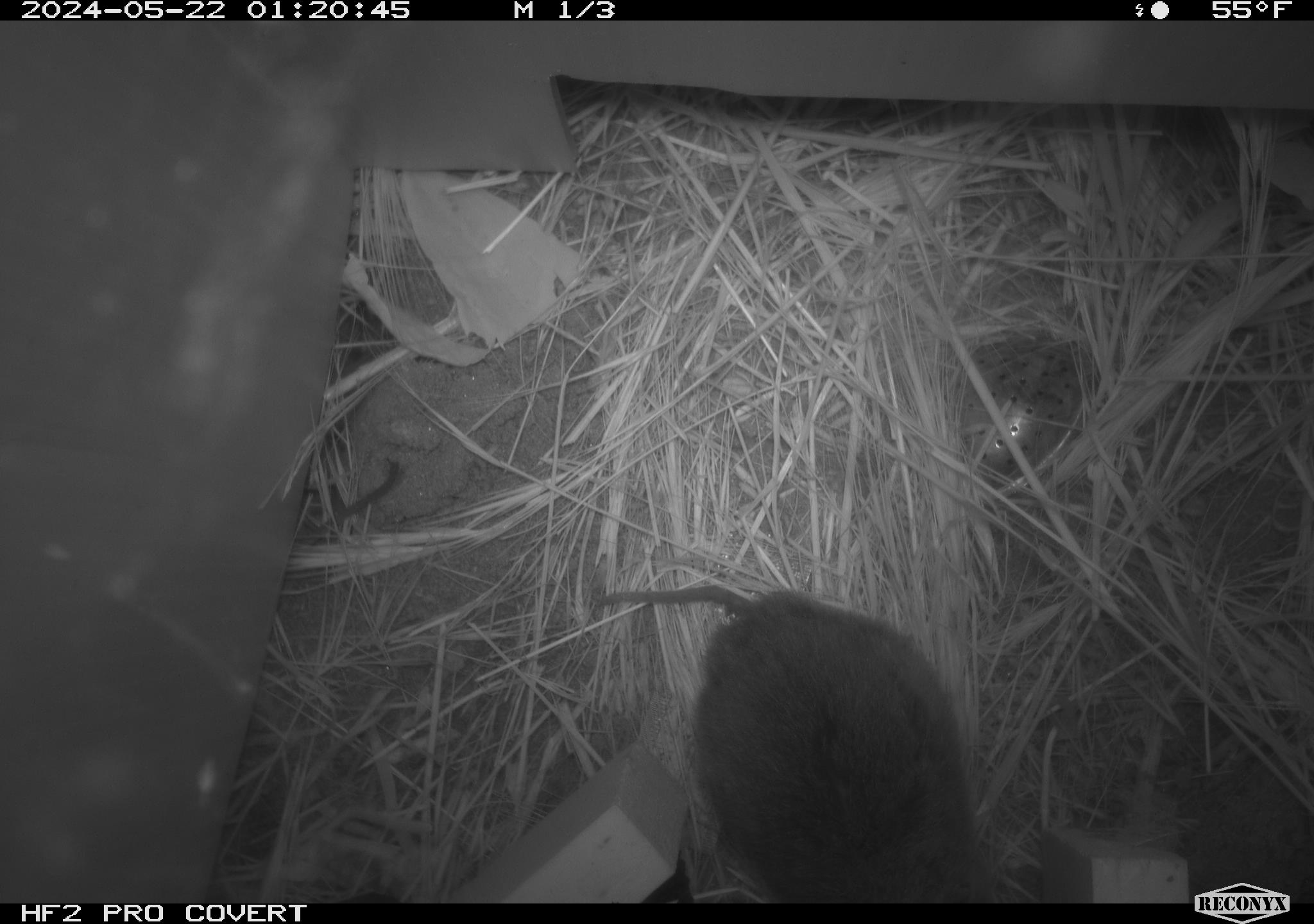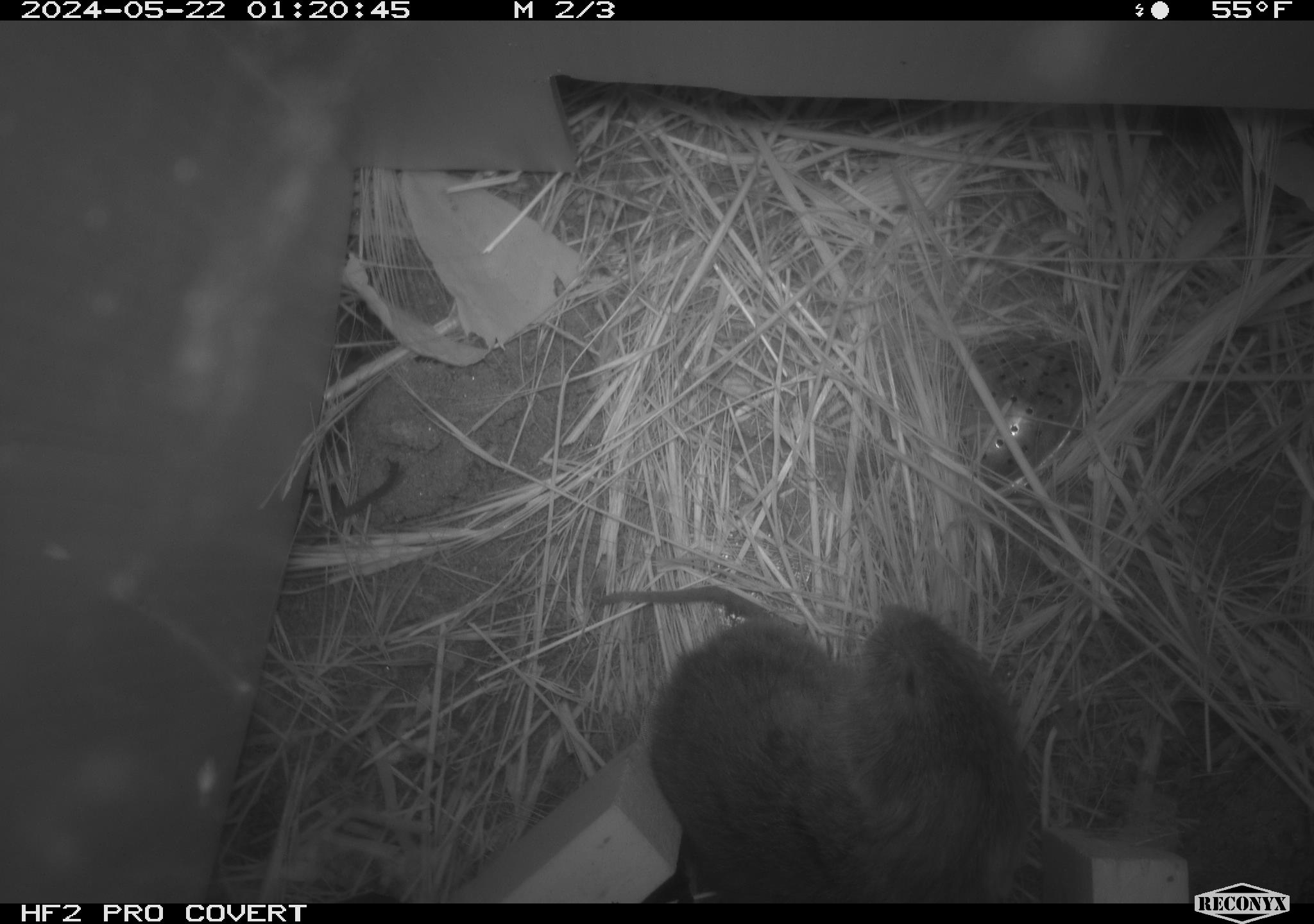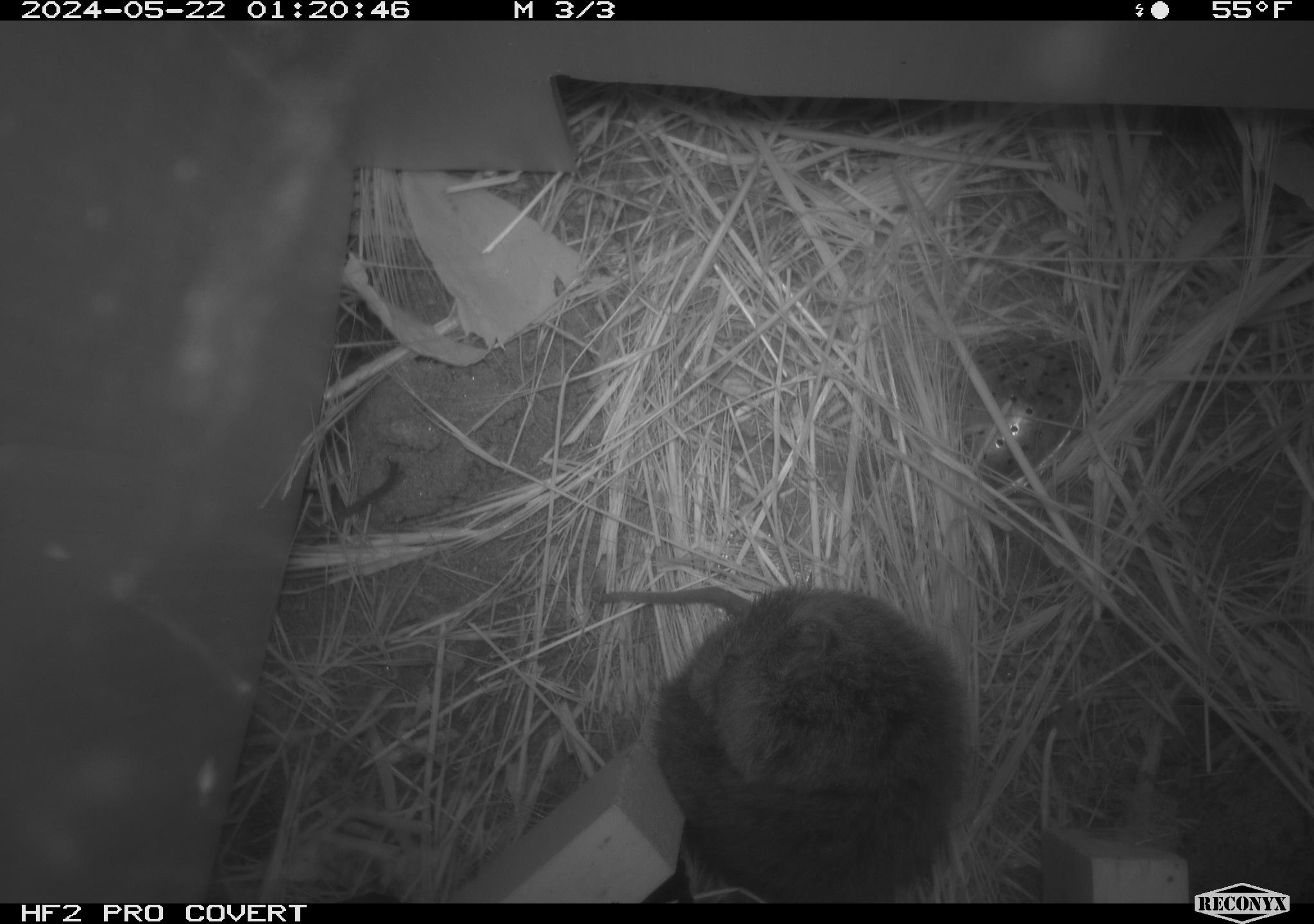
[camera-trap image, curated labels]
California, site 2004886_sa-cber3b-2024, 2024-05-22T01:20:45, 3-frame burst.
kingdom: Animalia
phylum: Chordata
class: Mammalia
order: Rodentia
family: Cricetidae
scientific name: Arvicolinae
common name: voles, lemmings, and muskrats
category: arvicolinae subfamily